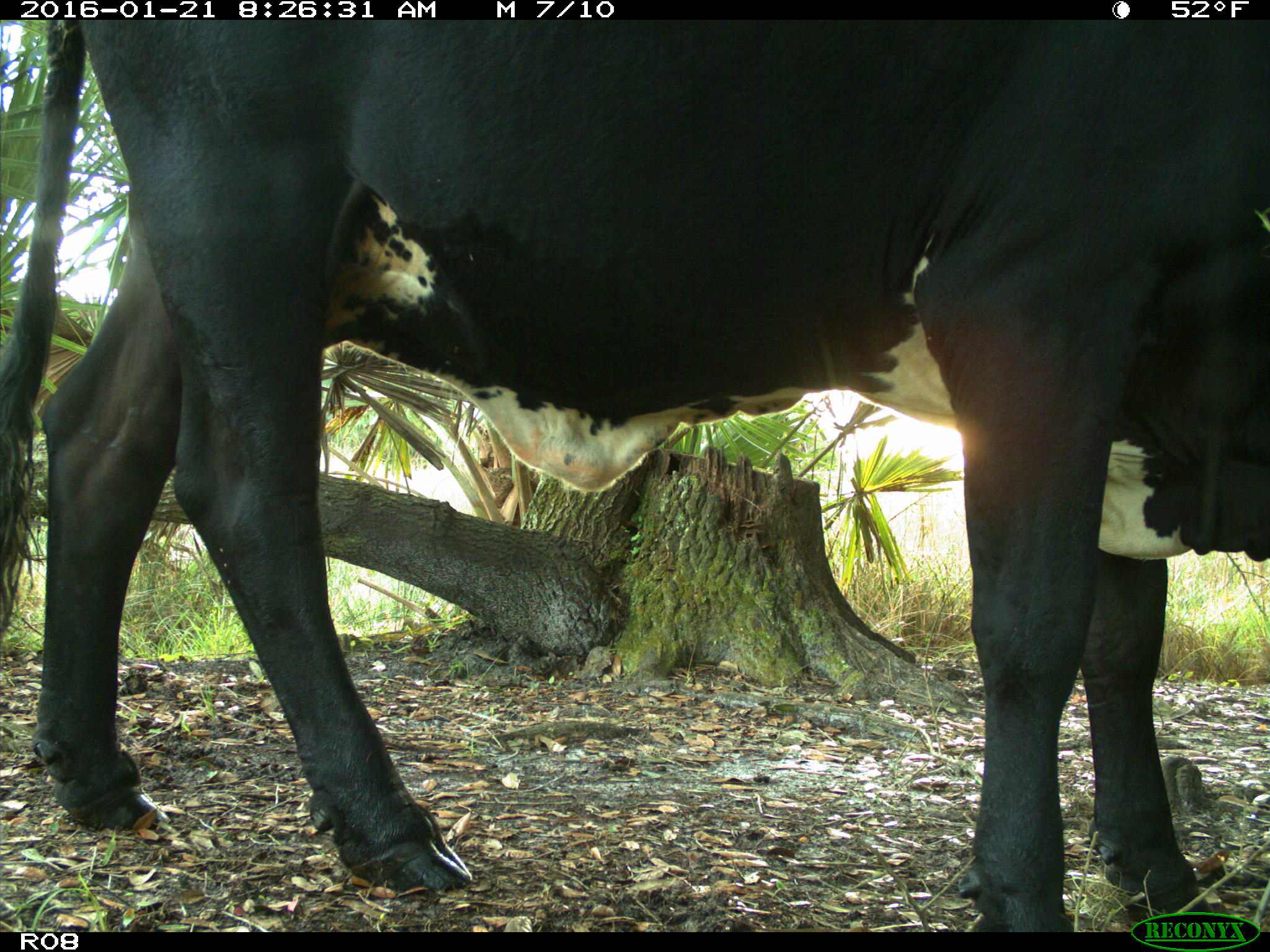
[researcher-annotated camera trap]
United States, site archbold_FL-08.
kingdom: Animalia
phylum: Chordata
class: Mammalia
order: Artiodactyla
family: Bovidae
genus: Bos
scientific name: Bos taurus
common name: domestic cow